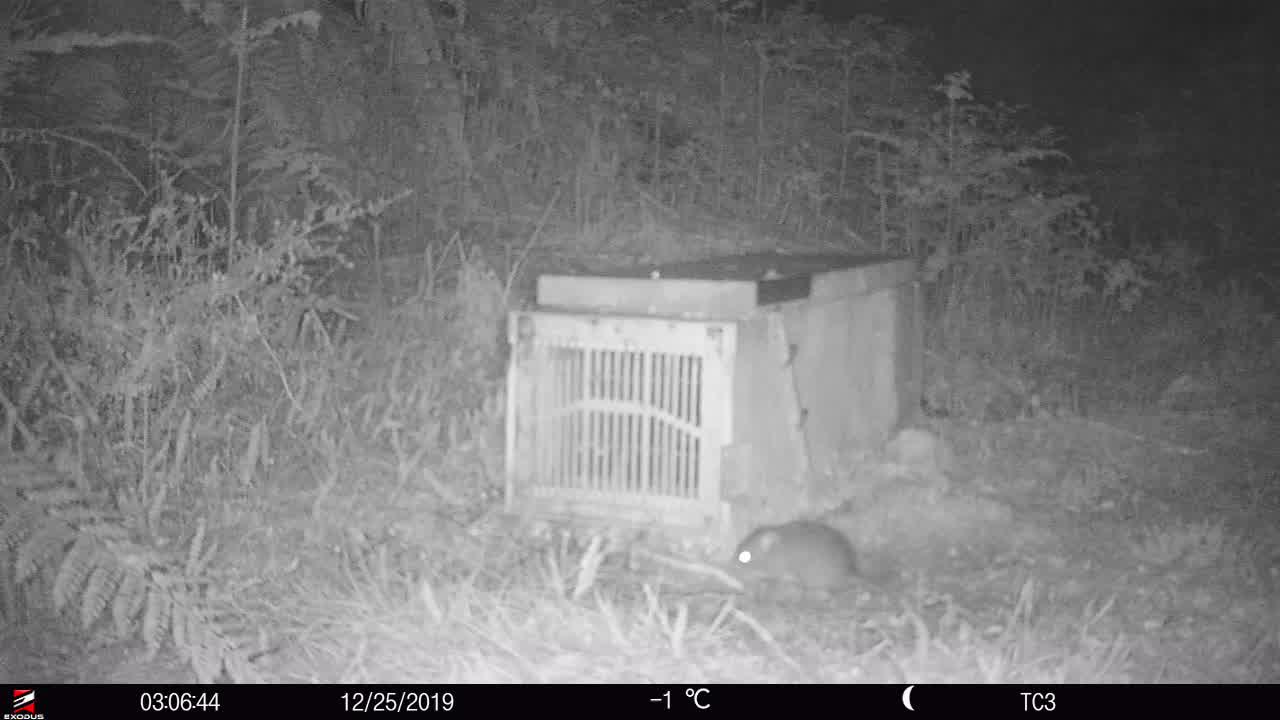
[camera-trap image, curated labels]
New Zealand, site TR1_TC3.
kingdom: Animalia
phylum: Chordata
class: Mammalia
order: Rodentia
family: Muridae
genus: Rattus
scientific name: Rattus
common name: rat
Rat (Rattus).